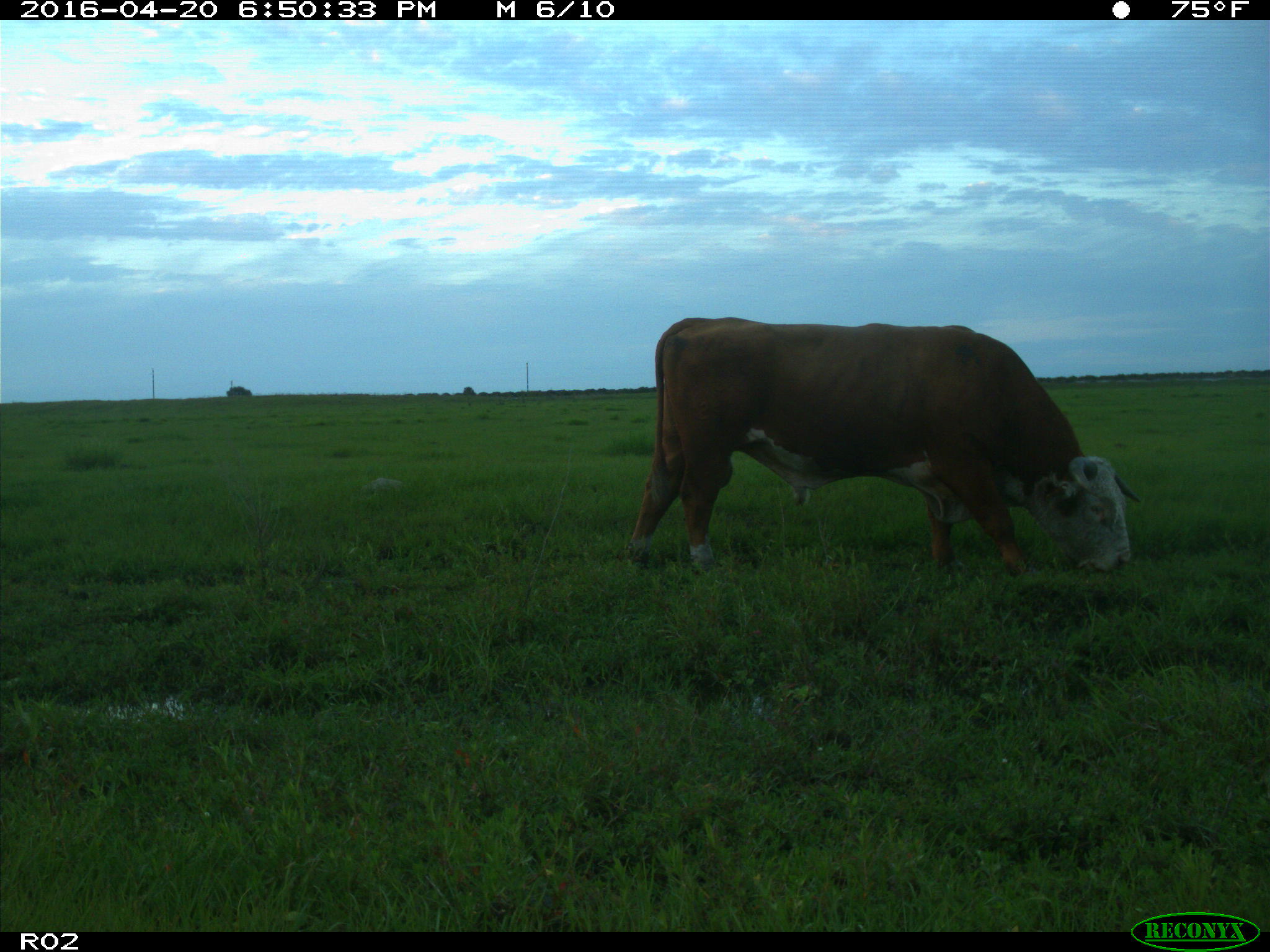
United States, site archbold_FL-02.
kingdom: Animalia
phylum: Chordata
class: Mammalia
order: Artiodactyla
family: Bovidae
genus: Bos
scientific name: Bos taurus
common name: domestic cow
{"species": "Bos taurus (domestic cow)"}